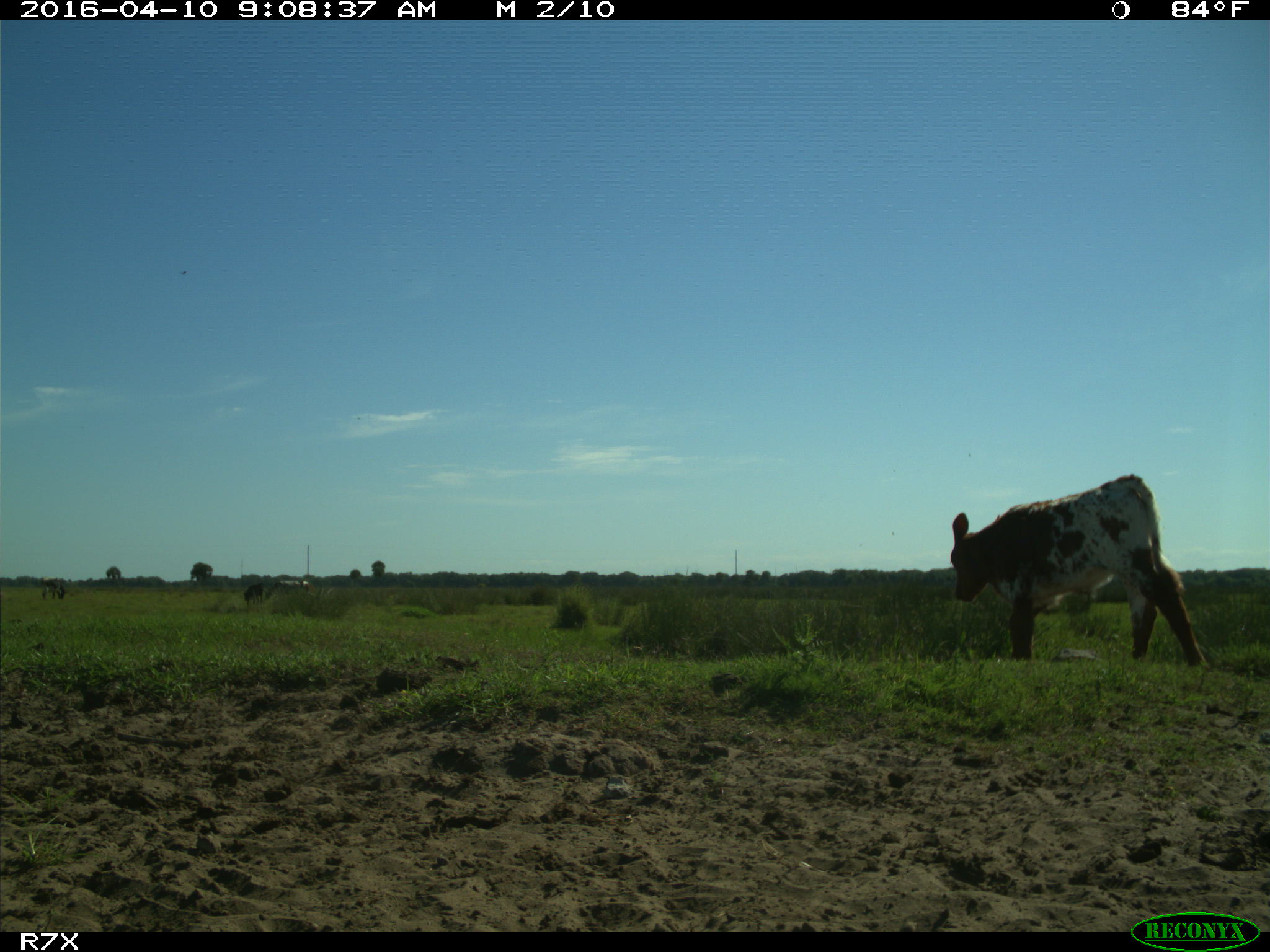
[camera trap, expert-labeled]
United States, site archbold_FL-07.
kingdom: Animalia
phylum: Chordata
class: Mammalia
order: Artiodactyla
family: Bovidae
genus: Bos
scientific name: Bos taurus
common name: domestic cow